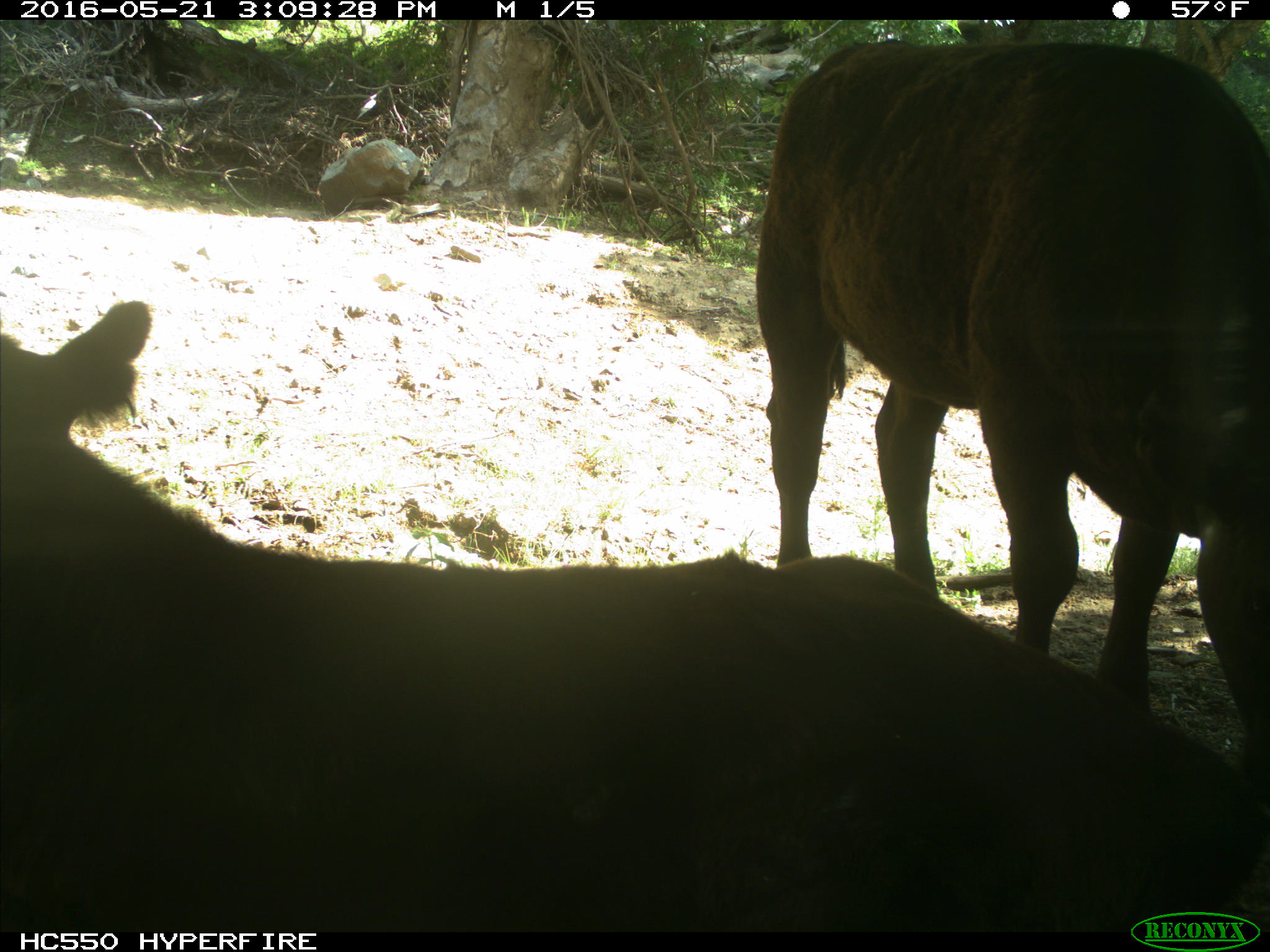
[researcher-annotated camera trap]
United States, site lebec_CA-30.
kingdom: Animalia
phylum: Chordata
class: Mammalia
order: Artiodactyla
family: Bovidae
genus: Bos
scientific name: Bos taurus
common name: domestic cow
Bos taurus (domestic cow).